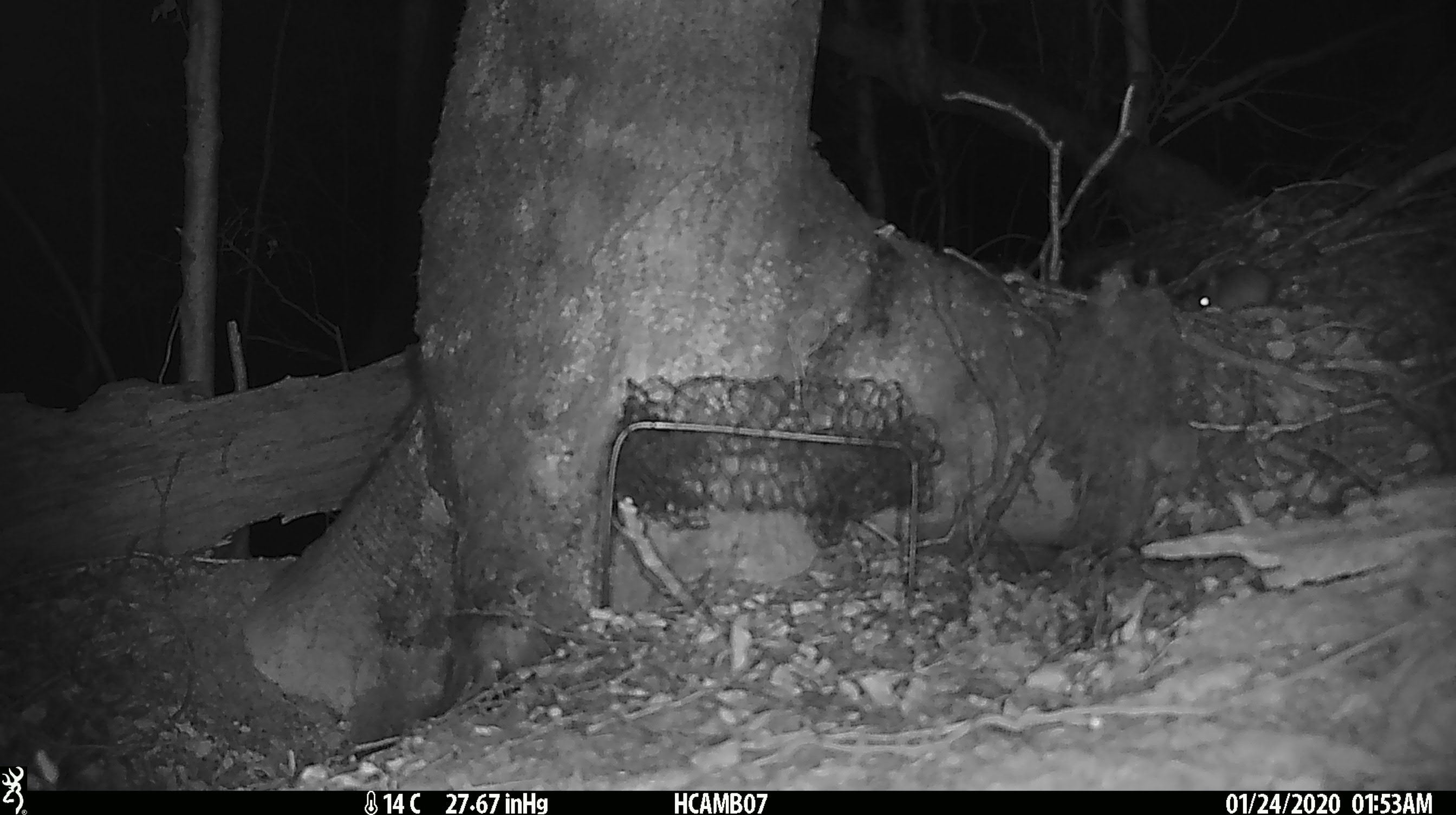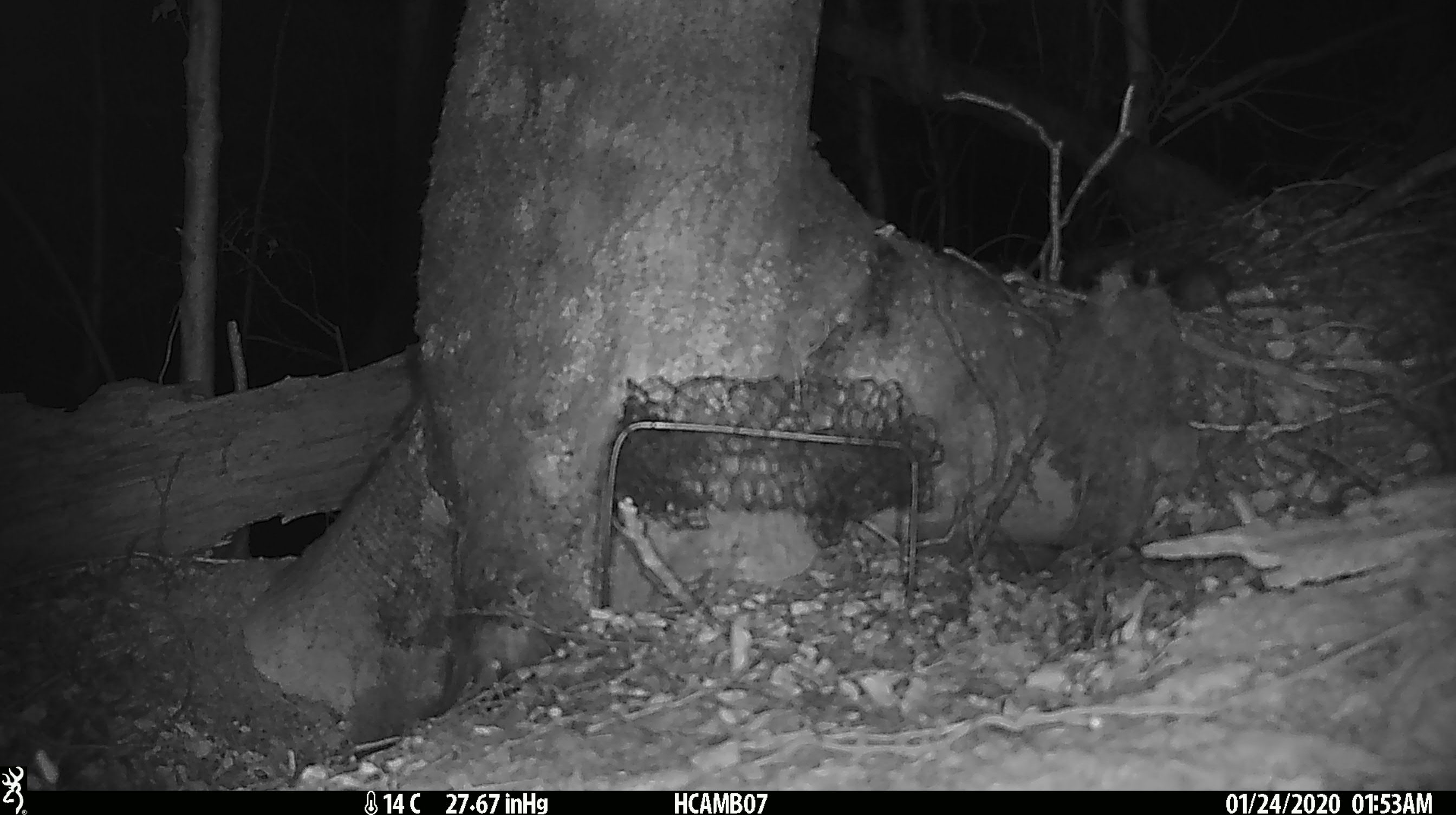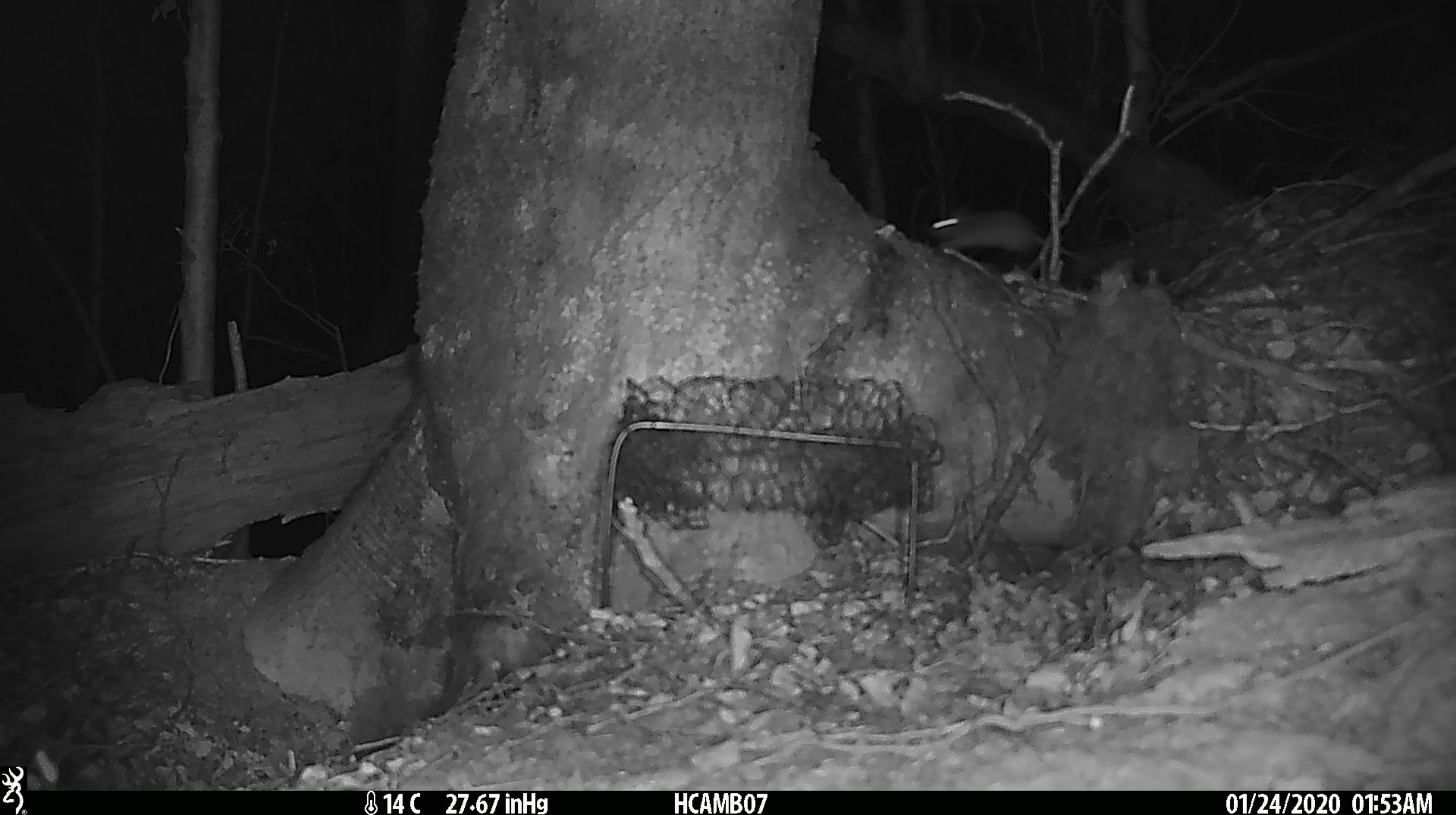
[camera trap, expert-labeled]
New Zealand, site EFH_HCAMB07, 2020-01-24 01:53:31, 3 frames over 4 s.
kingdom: Animalia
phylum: Chordata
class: Mammalia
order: Rodentia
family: Muridae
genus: Mus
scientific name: Mus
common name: mouse